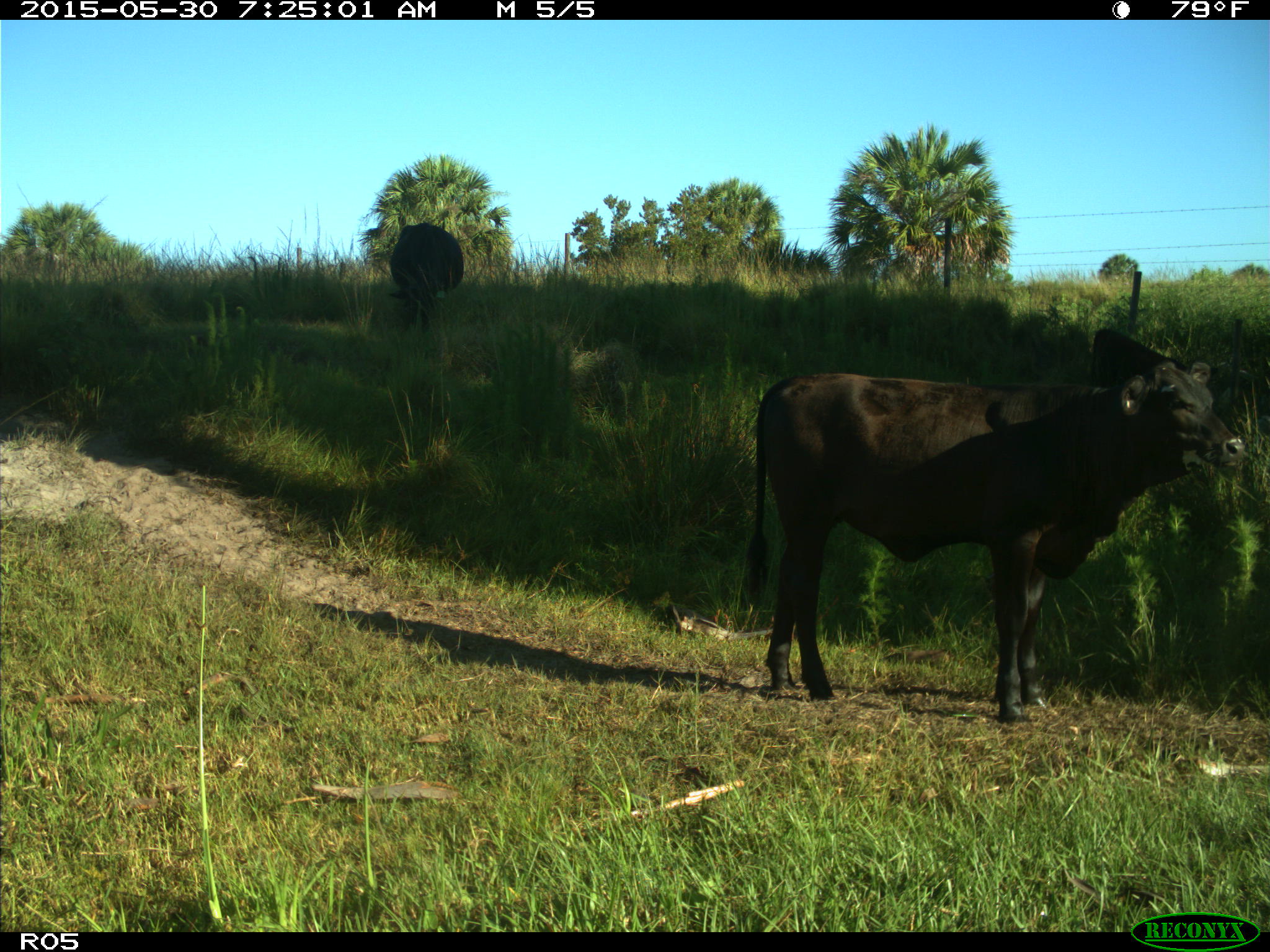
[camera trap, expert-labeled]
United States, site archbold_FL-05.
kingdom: Animalia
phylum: Chordata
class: Mammalia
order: Artiodactyla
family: Bovidae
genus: Bos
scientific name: Bos taurus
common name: domestic cow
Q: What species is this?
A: Bos taurus (domestic cow).